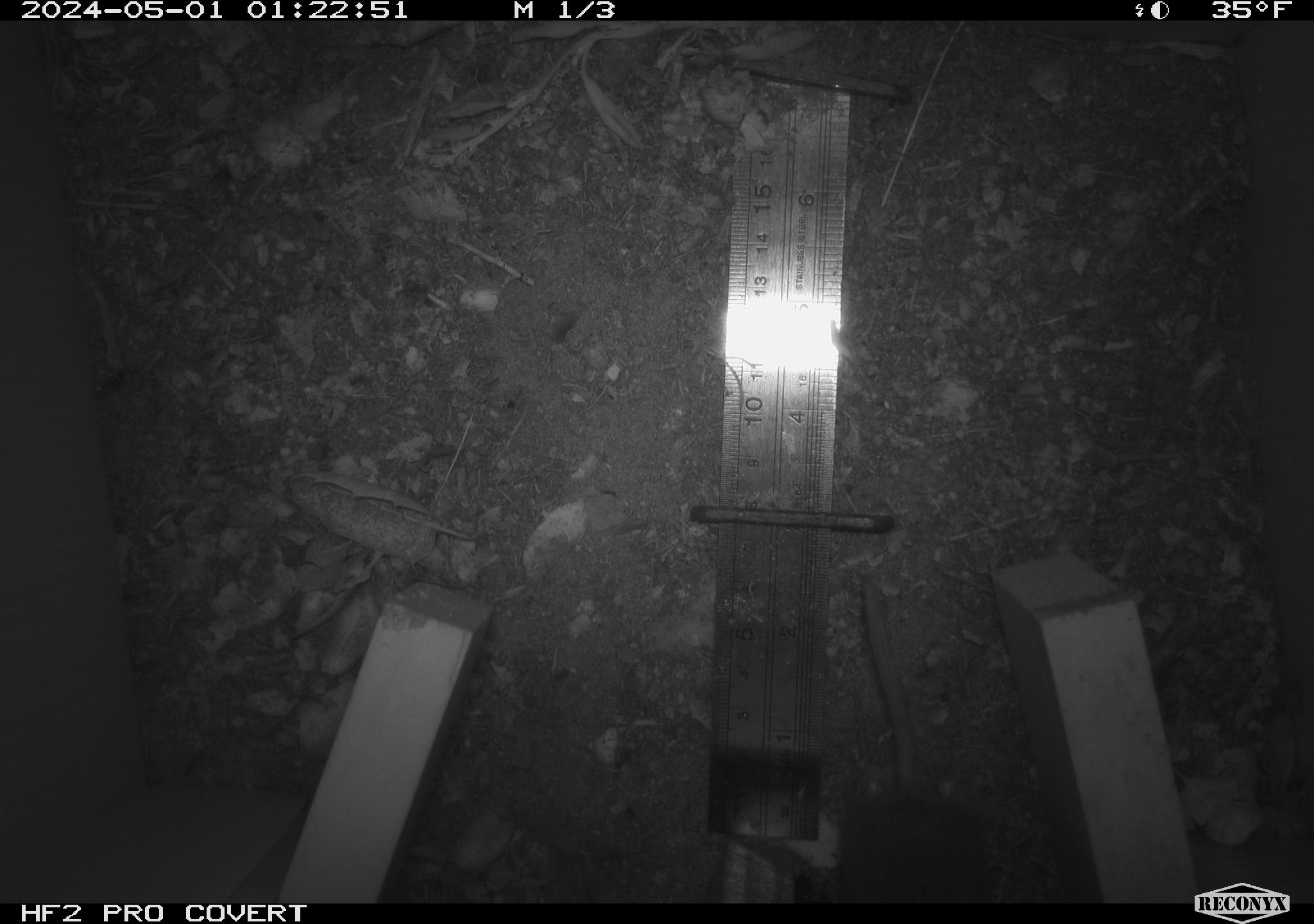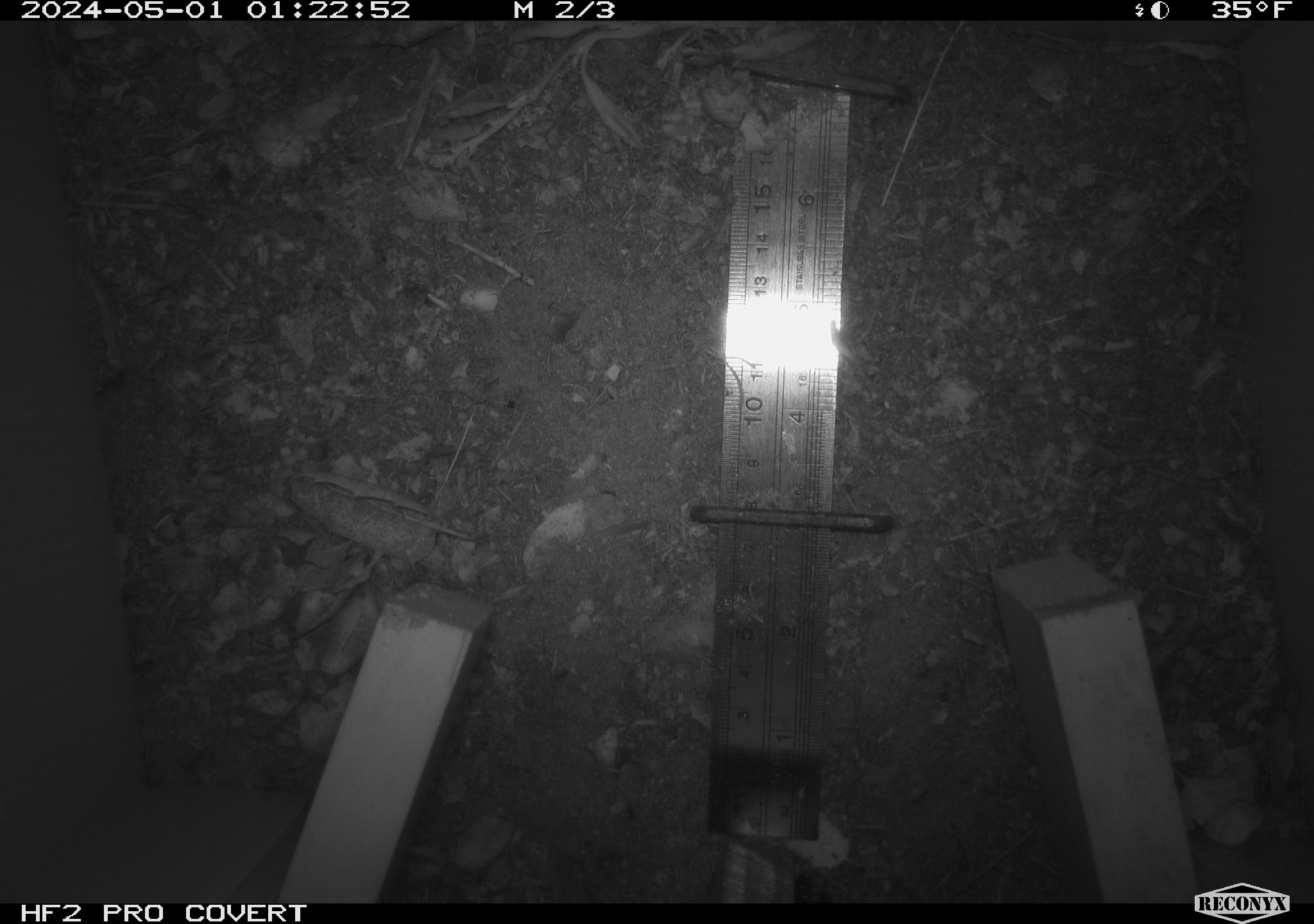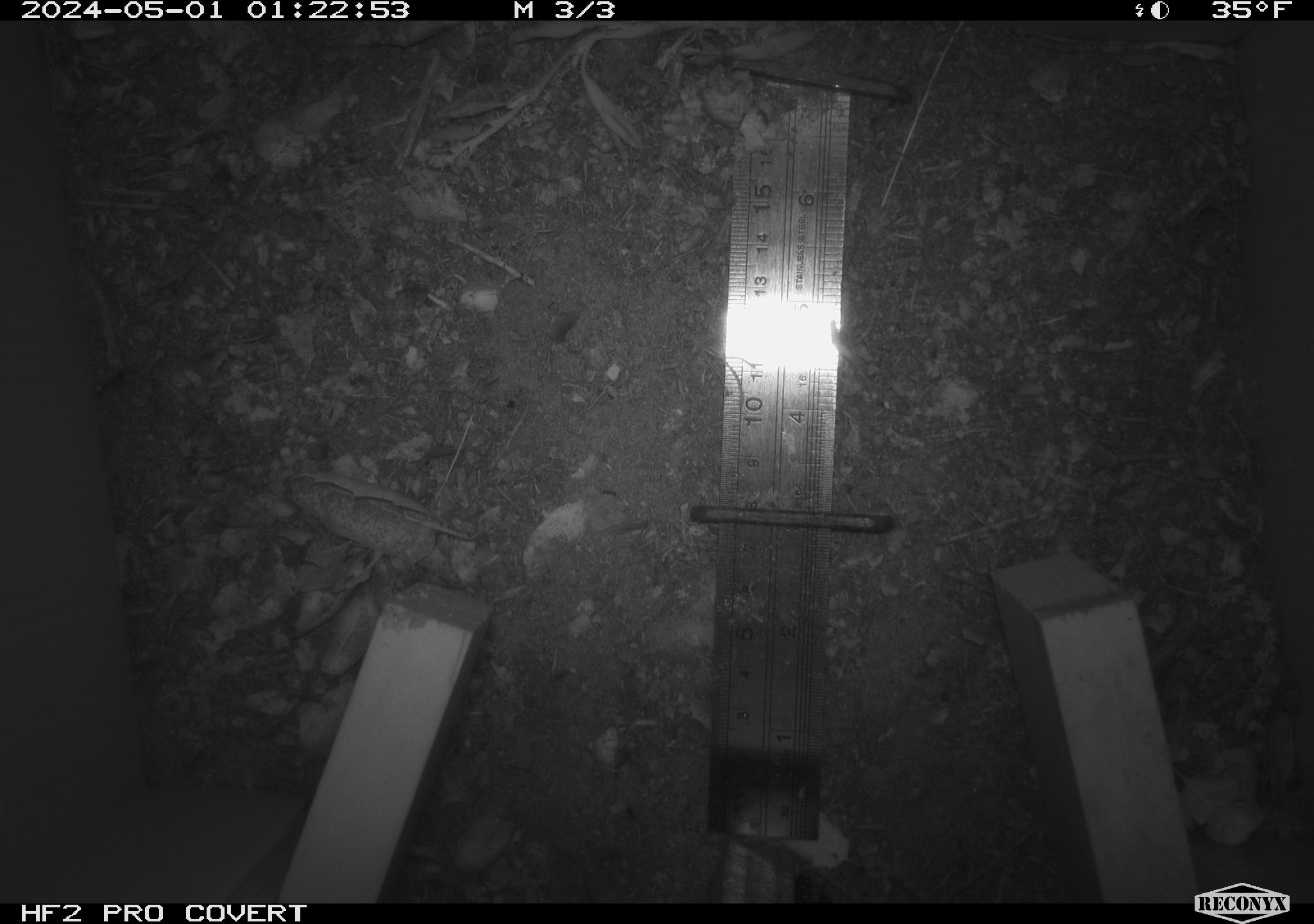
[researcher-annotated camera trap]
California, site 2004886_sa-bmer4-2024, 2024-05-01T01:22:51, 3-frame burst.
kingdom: Animalia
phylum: Chordata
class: Mammalia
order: Rodentia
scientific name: Rodentia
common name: mouse species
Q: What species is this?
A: Mouse species (Rodentia).